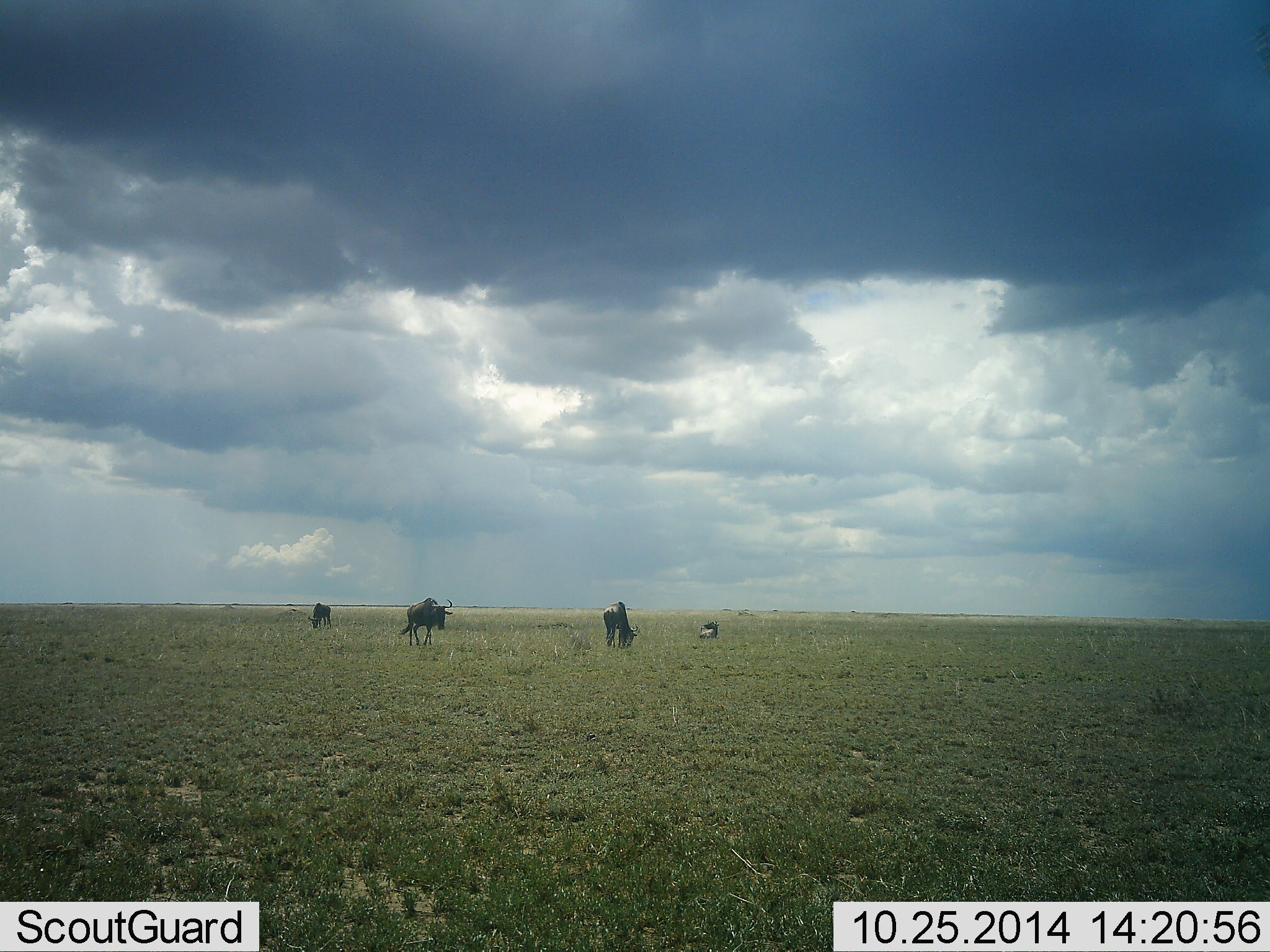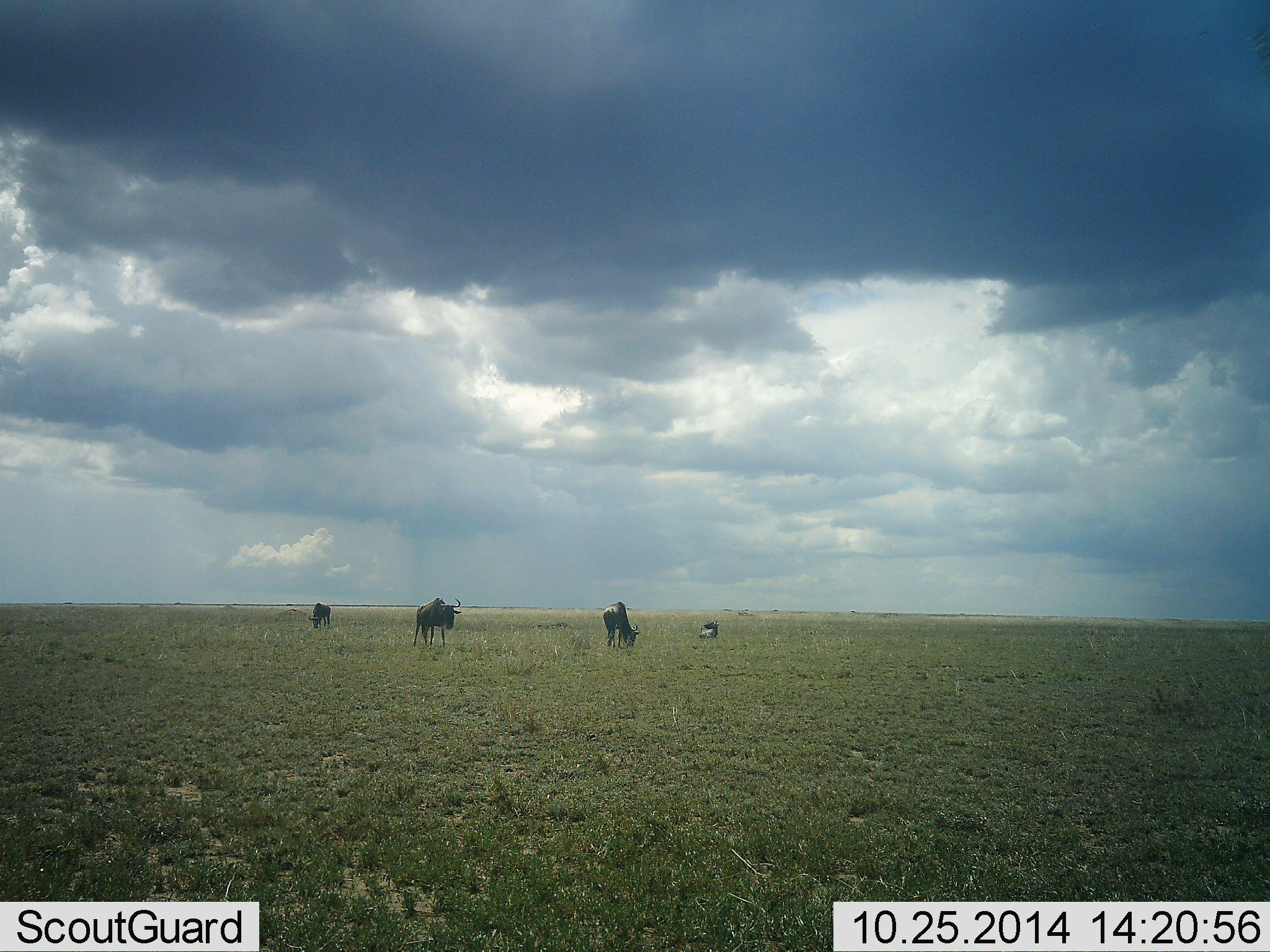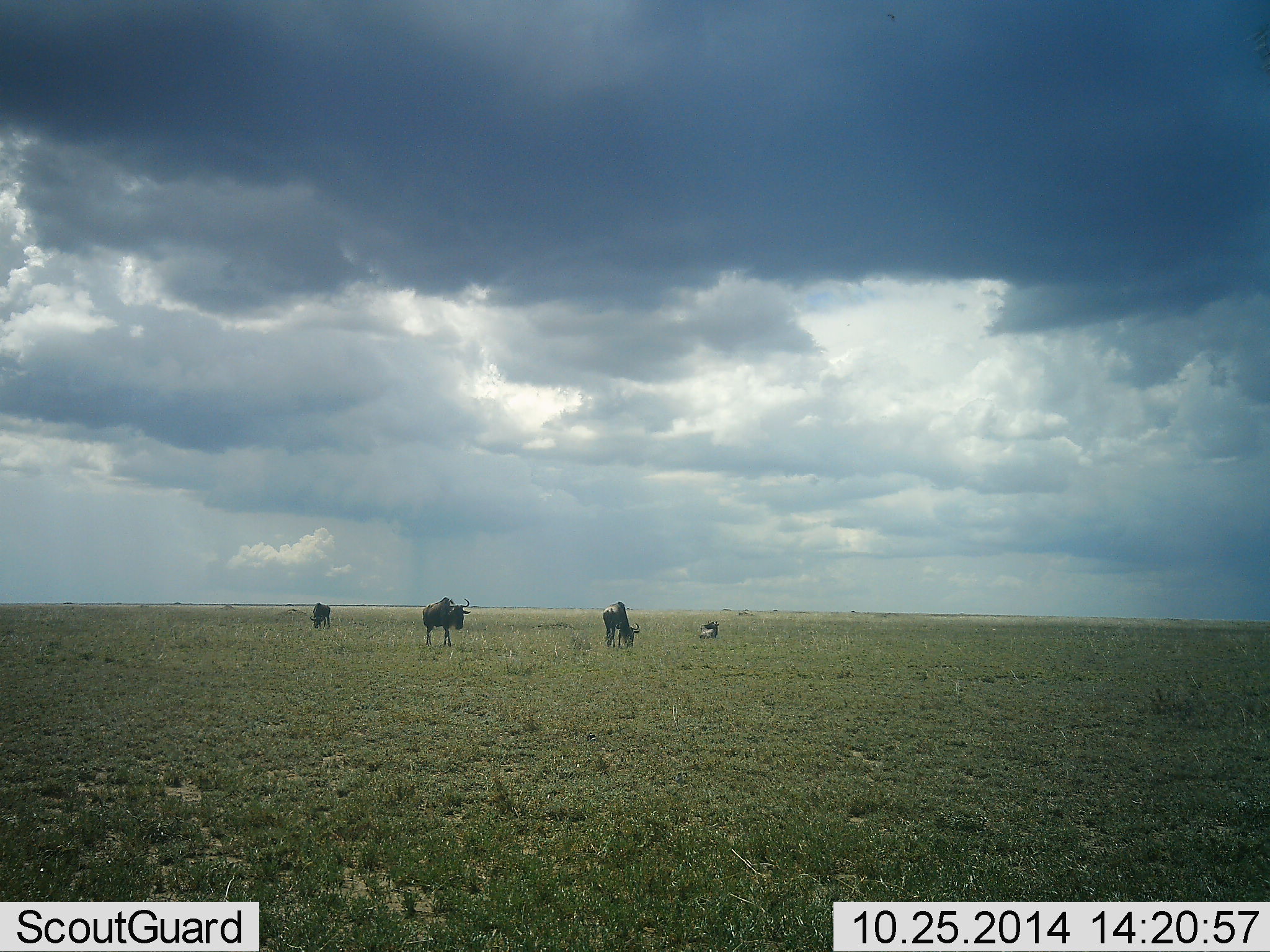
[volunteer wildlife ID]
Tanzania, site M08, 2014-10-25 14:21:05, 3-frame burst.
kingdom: Animalia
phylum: Chordata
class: Mammalia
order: Artiodactyla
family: Bovidae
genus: Connochaetes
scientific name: Connochaetes taurinus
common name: blue wildebeest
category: wildebeest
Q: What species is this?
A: Wildebeest (blue wildebeest) (Connochaetes taurinus).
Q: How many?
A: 4.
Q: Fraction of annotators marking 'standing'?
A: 30%.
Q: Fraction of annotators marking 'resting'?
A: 50%.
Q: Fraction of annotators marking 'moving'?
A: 80%.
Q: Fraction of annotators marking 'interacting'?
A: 0%.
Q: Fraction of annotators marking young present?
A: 0%.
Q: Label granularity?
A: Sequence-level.